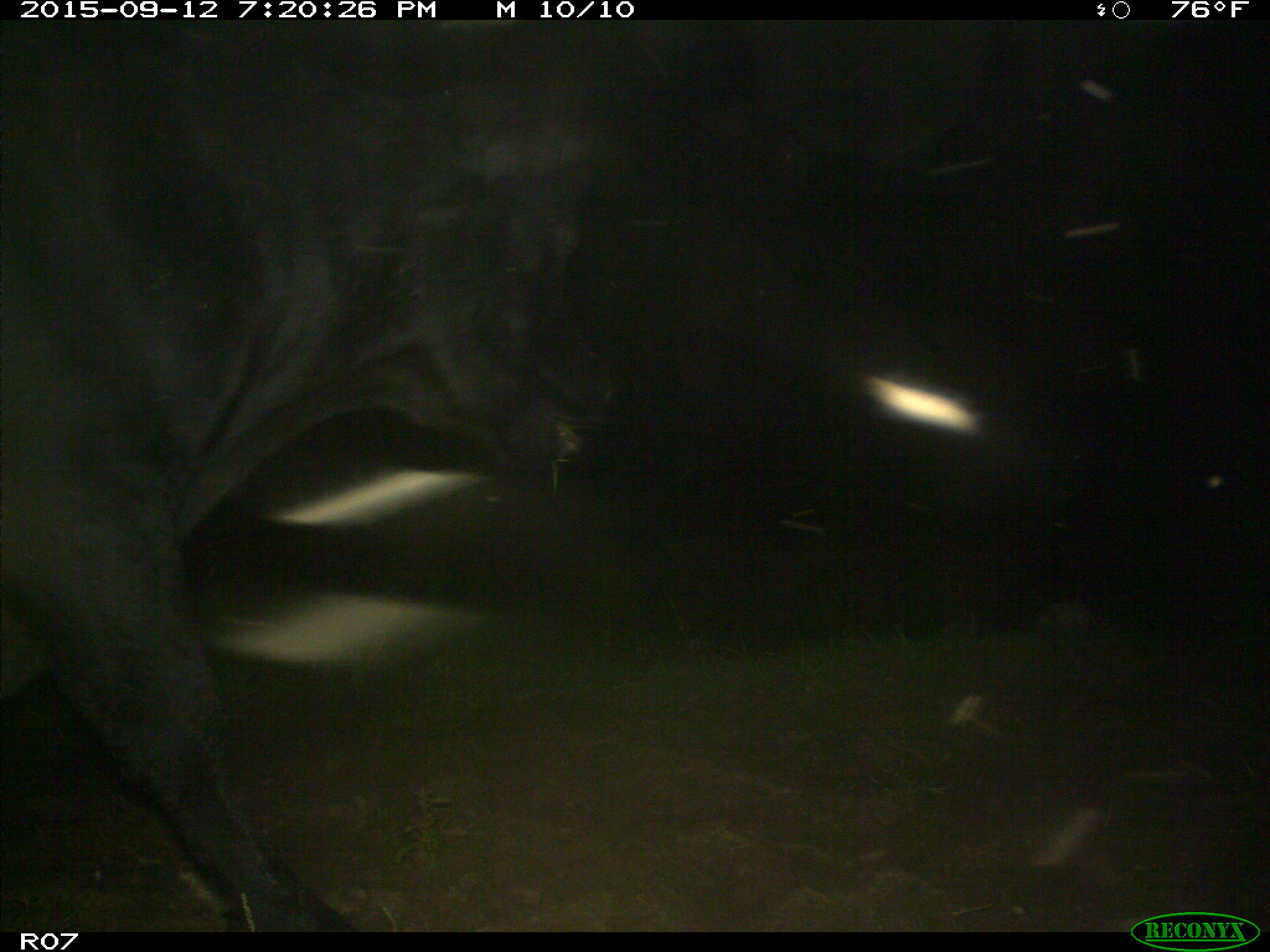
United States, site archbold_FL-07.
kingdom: Animalia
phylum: Chordata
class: Mammalia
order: Artiodactyla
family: Bovidae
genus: Bos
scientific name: Bos taurus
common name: domestic cow